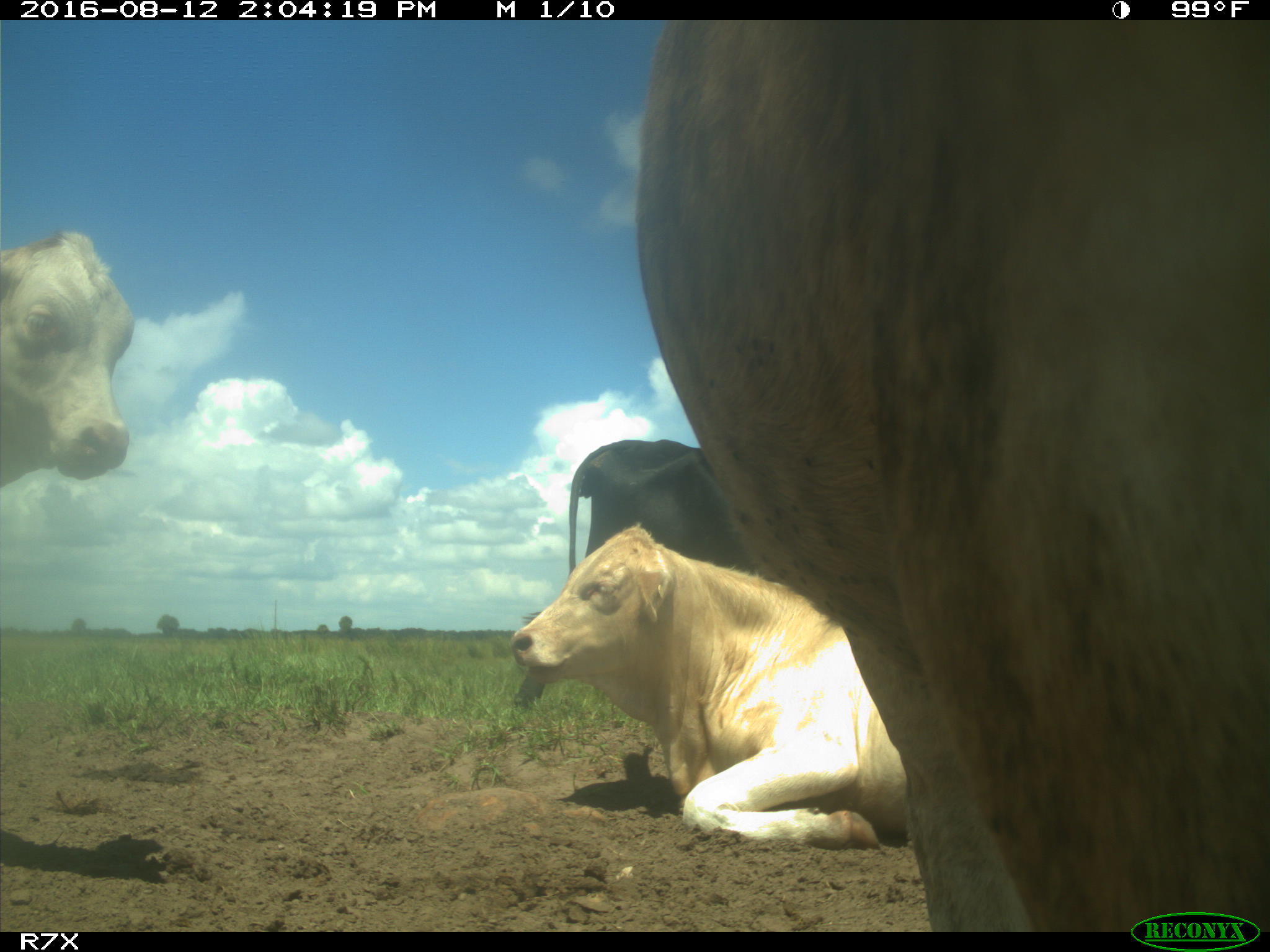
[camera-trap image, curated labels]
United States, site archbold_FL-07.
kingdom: Animalia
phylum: Chordata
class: Mammalia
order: Artiodactyla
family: Bovidae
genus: Bos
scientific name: Bos taurus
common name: domestic cow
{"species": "Bos taurus (domestic cow)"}